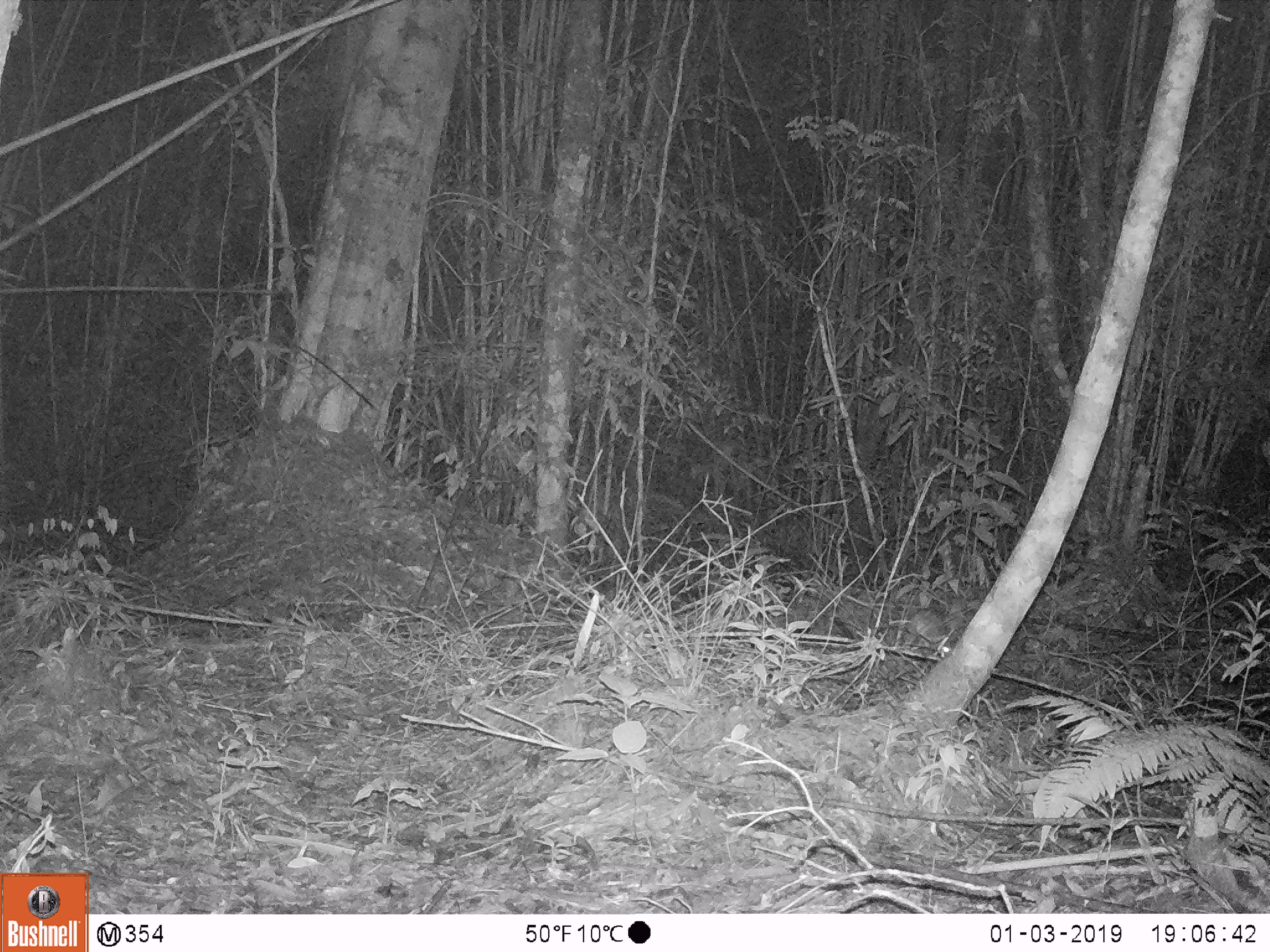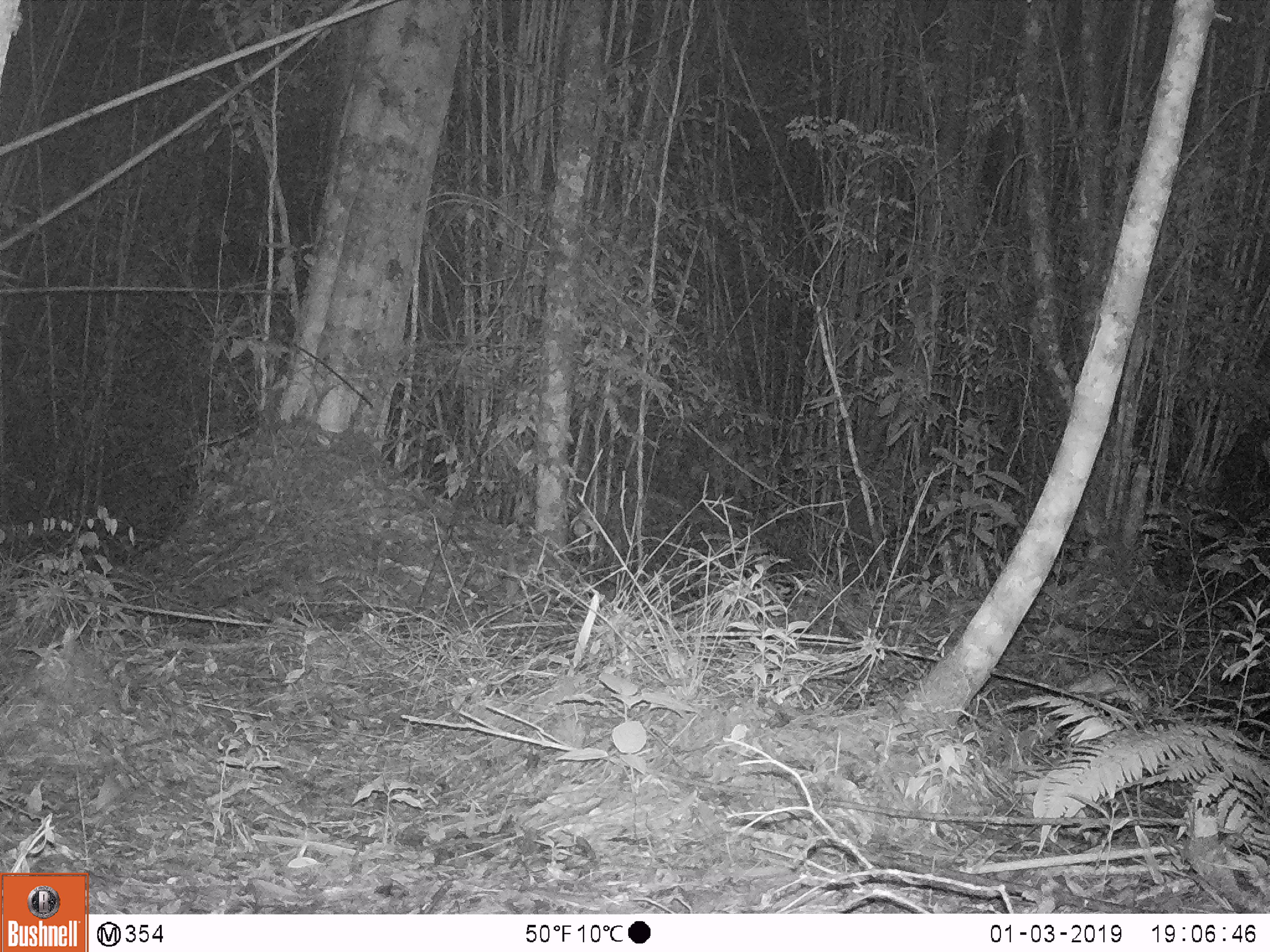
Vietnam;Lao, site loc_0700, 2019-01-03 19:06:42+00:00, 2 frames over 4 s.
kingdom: Animalia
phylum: Chordata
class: Mammalia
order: Rodentia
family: Muridae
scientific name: Muridae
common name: old-world mice and rats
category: unidentified murid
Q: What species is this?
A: Unidentified murid (old-world mice and rats) (Muridae).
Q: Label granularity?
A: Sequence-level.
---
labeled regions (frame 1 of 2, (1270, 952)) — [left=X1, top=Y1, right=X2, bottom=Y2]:
unidentified murid: [left=907, top=609, right=953, bottom=658]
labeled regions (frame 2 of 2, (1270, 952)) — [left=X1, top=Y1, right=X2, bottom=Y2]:
unidentified murid: [left=1067, top=670, right=1150, bottom=713]